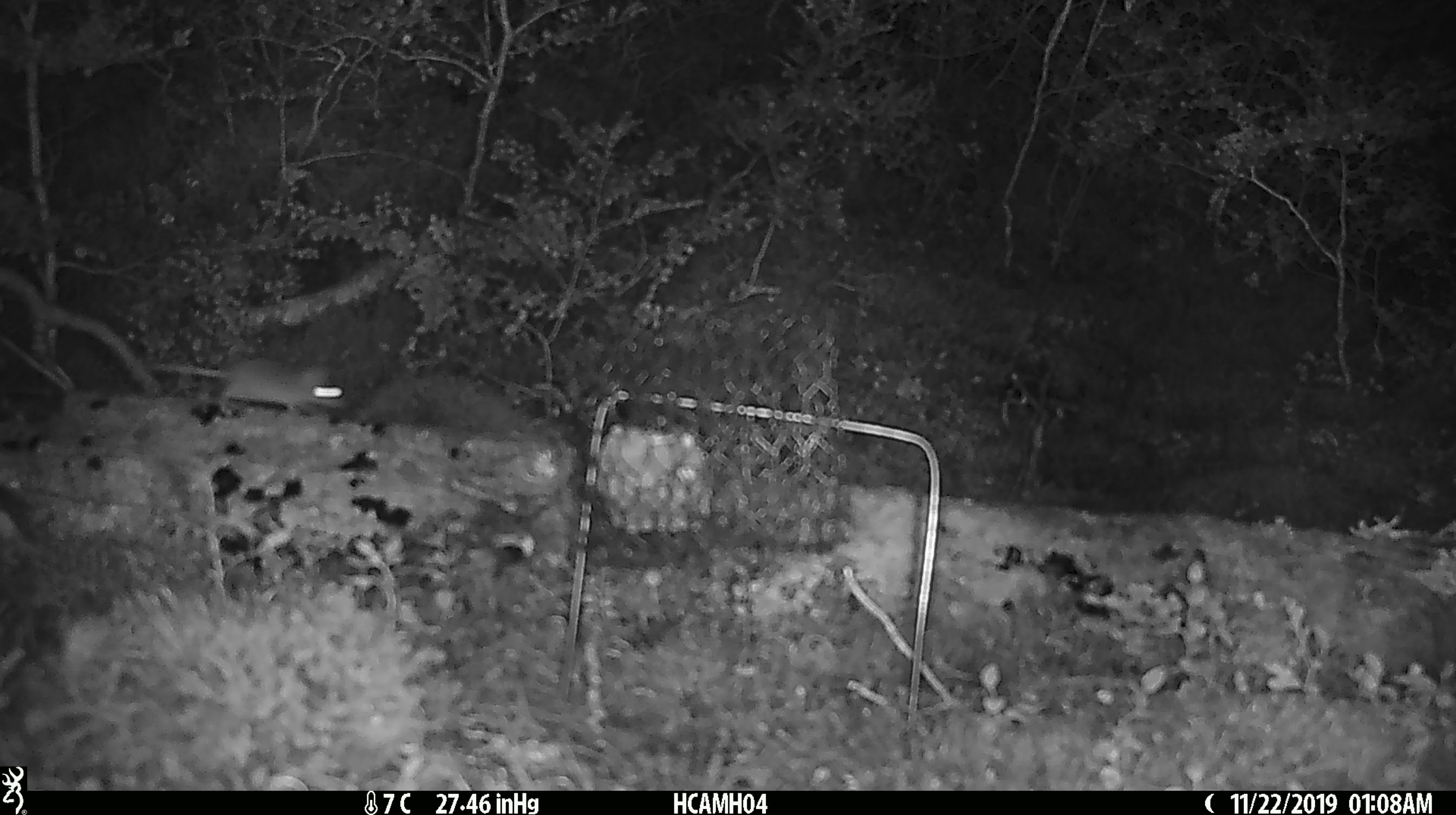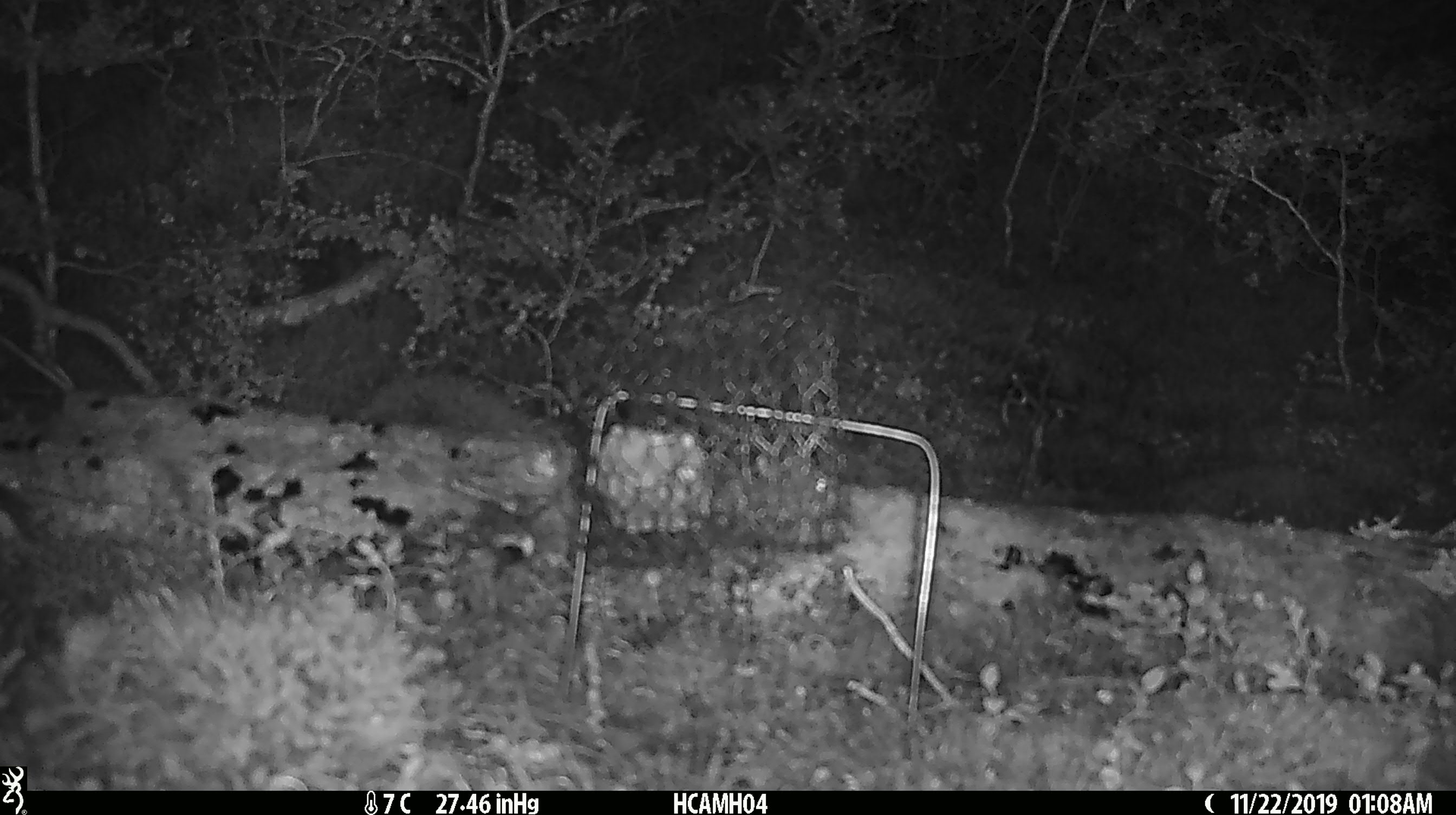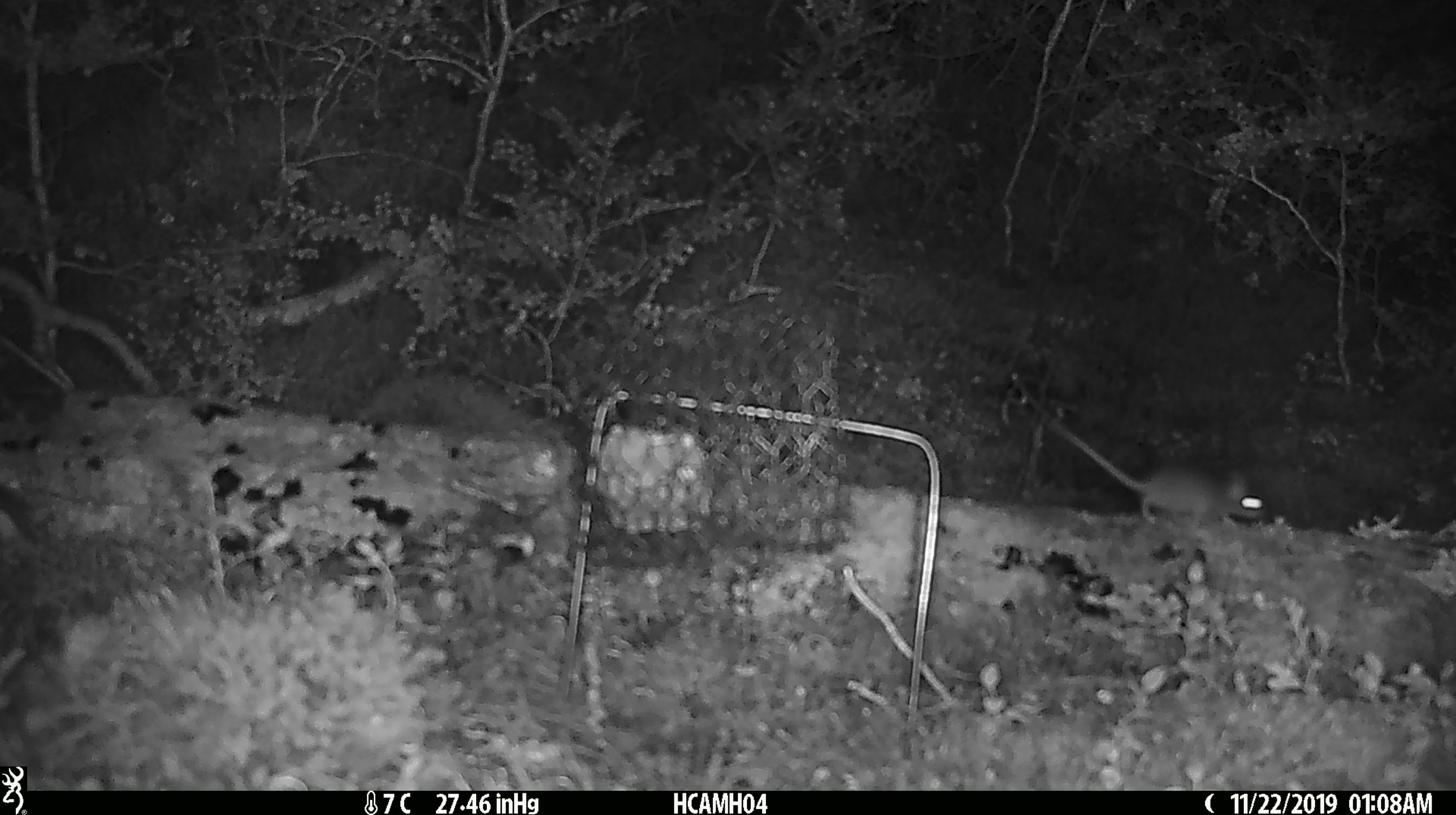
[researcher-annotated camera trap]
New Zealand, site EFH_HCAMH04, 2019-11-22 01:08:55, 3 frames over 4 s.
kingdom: Animalia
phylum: Chordata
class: Mammalia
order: Rodentia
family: Muridae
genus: Mus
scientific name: Mus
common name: mouse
Mouse (Mus).